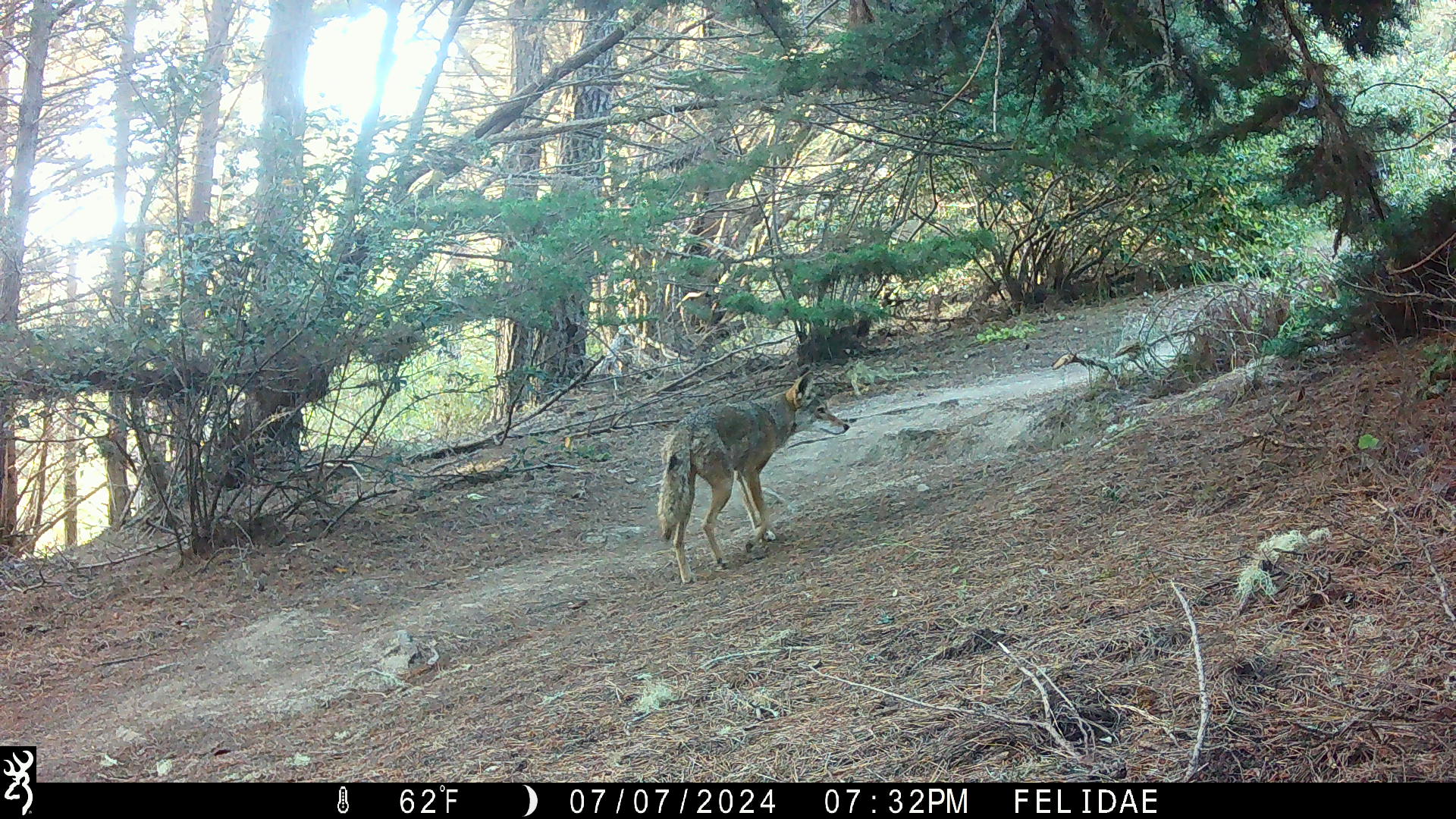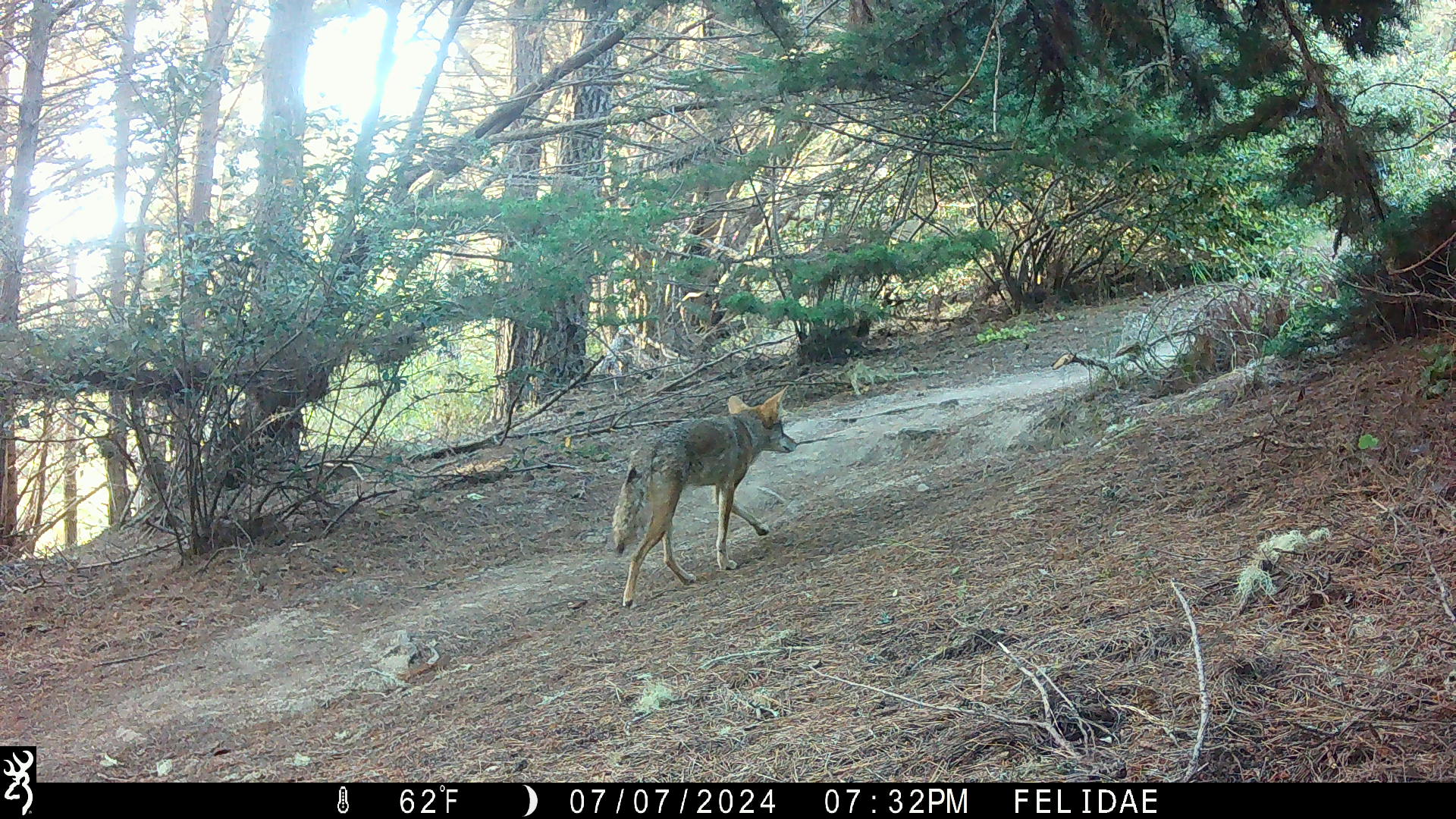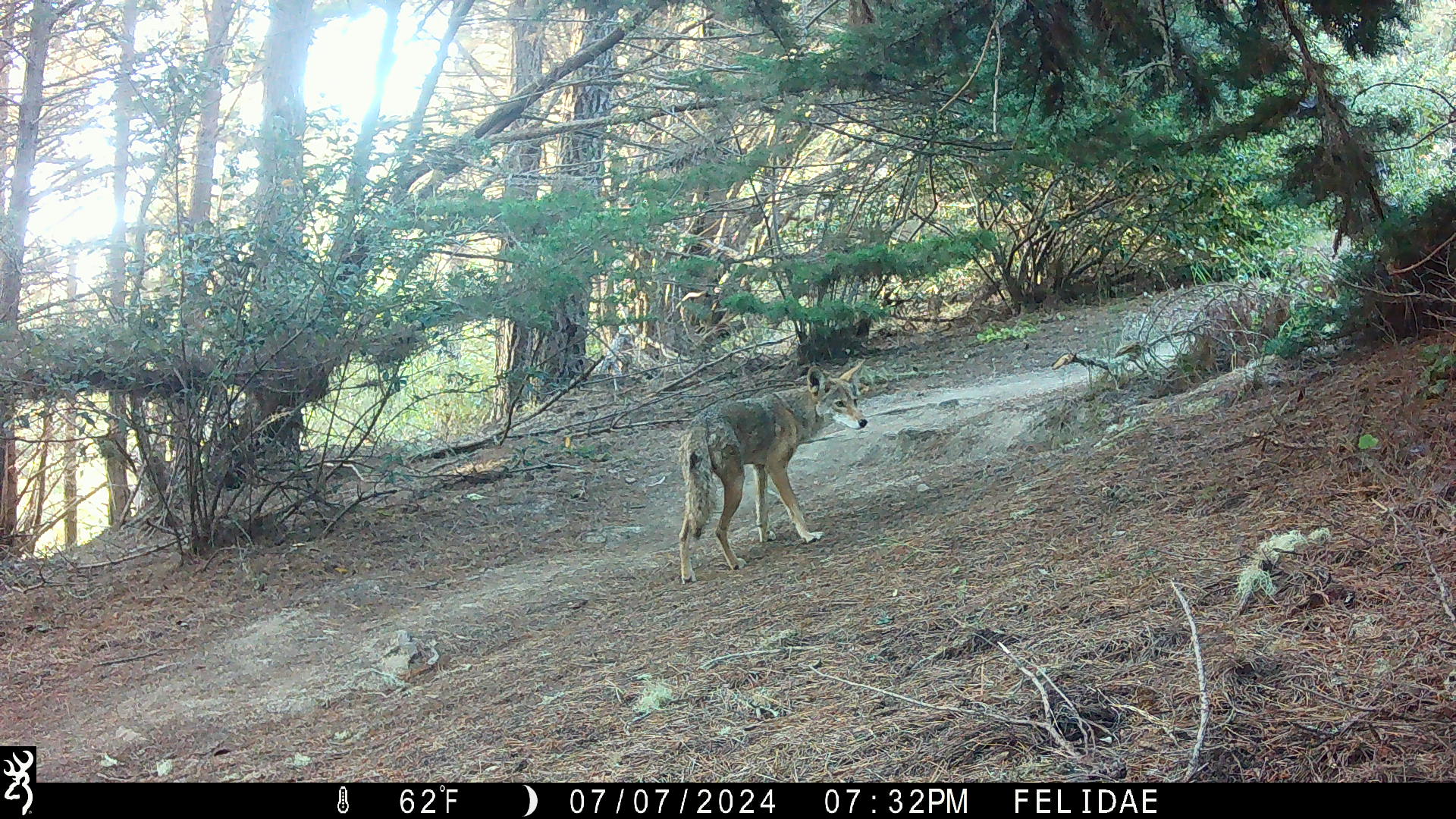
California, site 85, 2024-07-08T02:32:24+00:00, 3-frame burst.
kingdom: Animalia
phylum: Chordata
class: Mammalia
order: Carnivora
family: Canidae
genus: Canis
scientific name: Canis latrans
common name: coyote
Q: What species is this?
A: Coyote (Canis latrans).